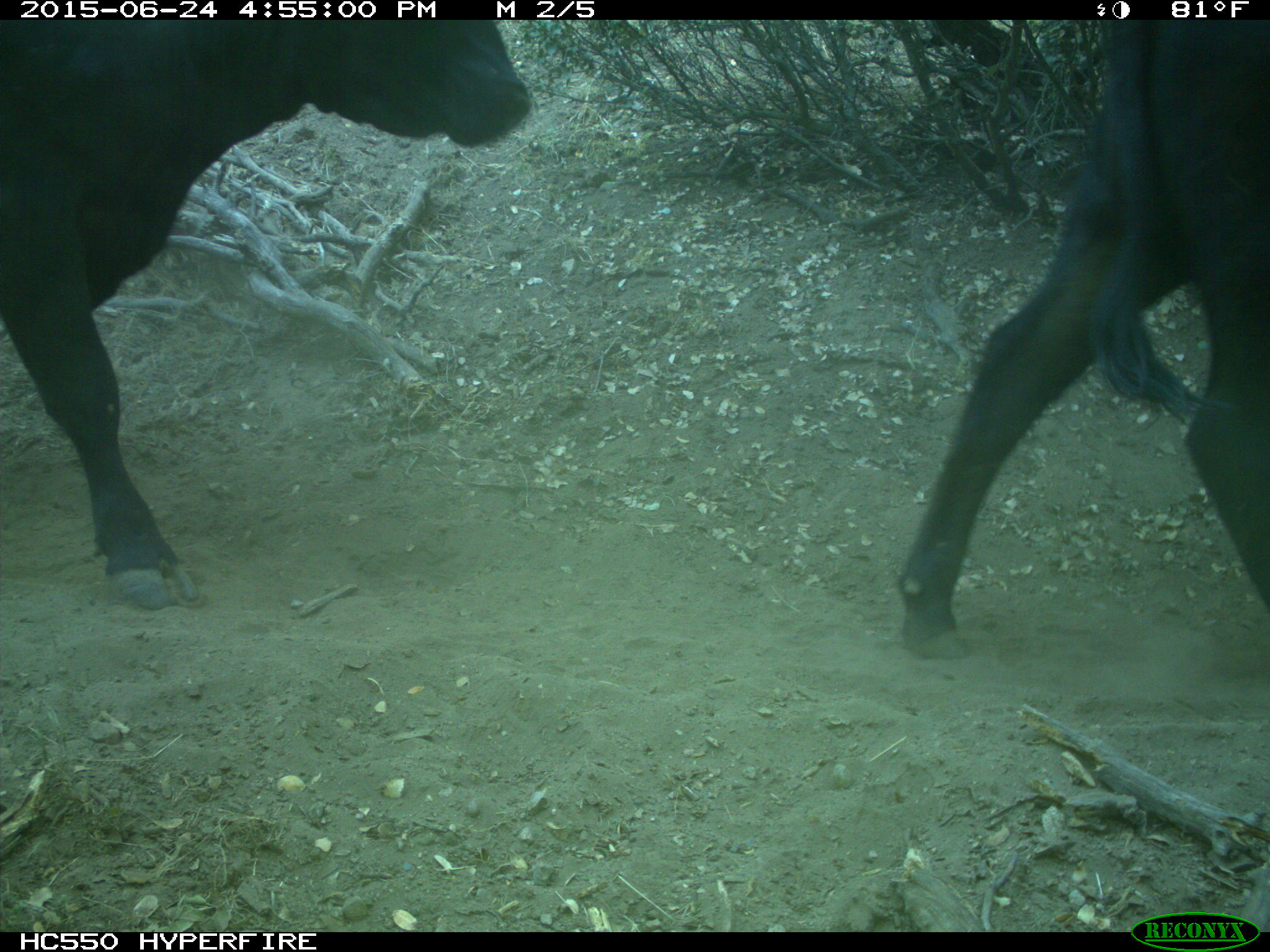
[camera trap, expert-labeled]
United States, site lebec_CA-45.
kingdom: Animalia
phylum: Chordata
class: Mammalia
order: Artiodactyla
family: Bovidae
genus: Bos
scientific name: Bos taurus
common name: domestic cow